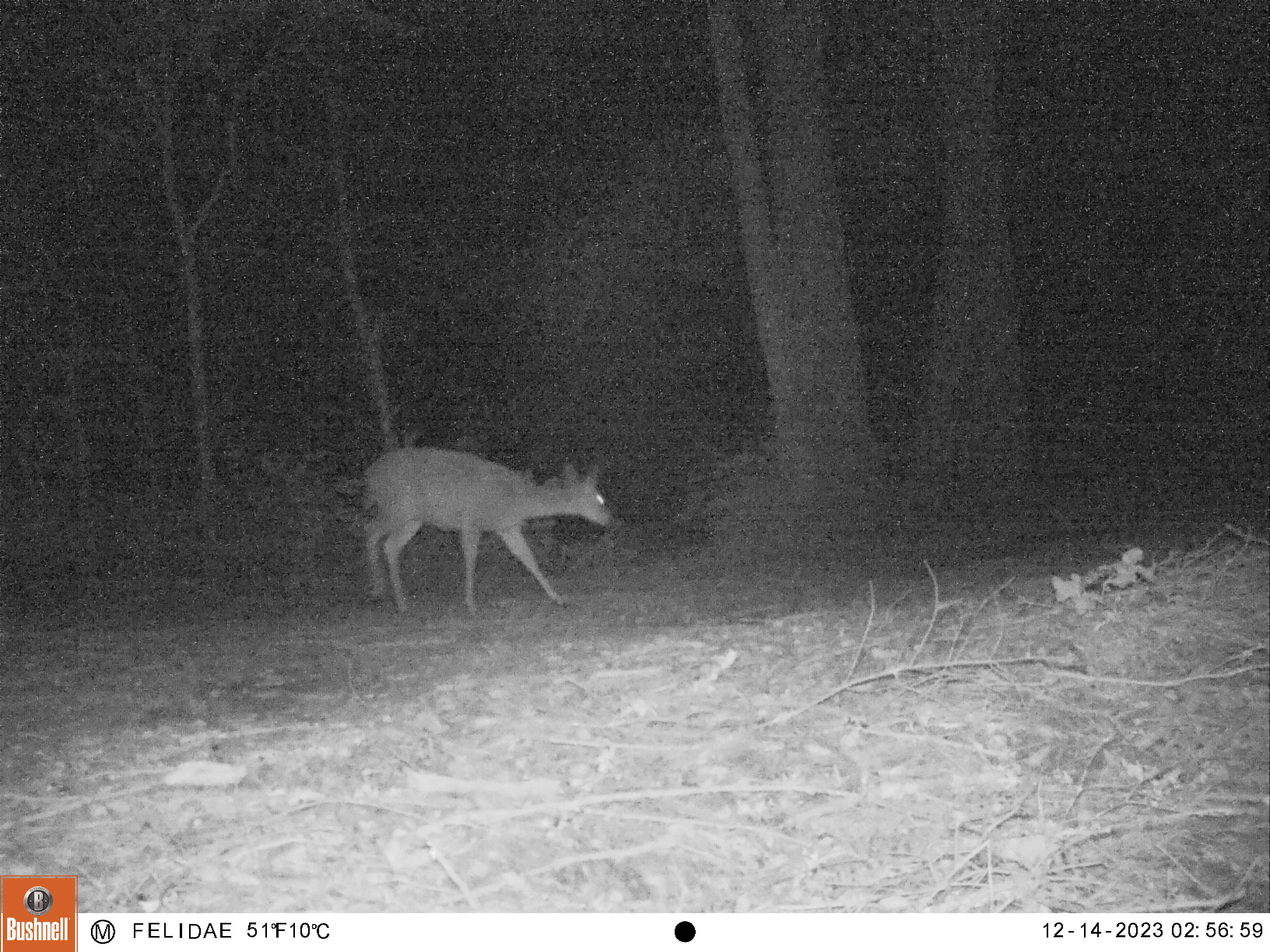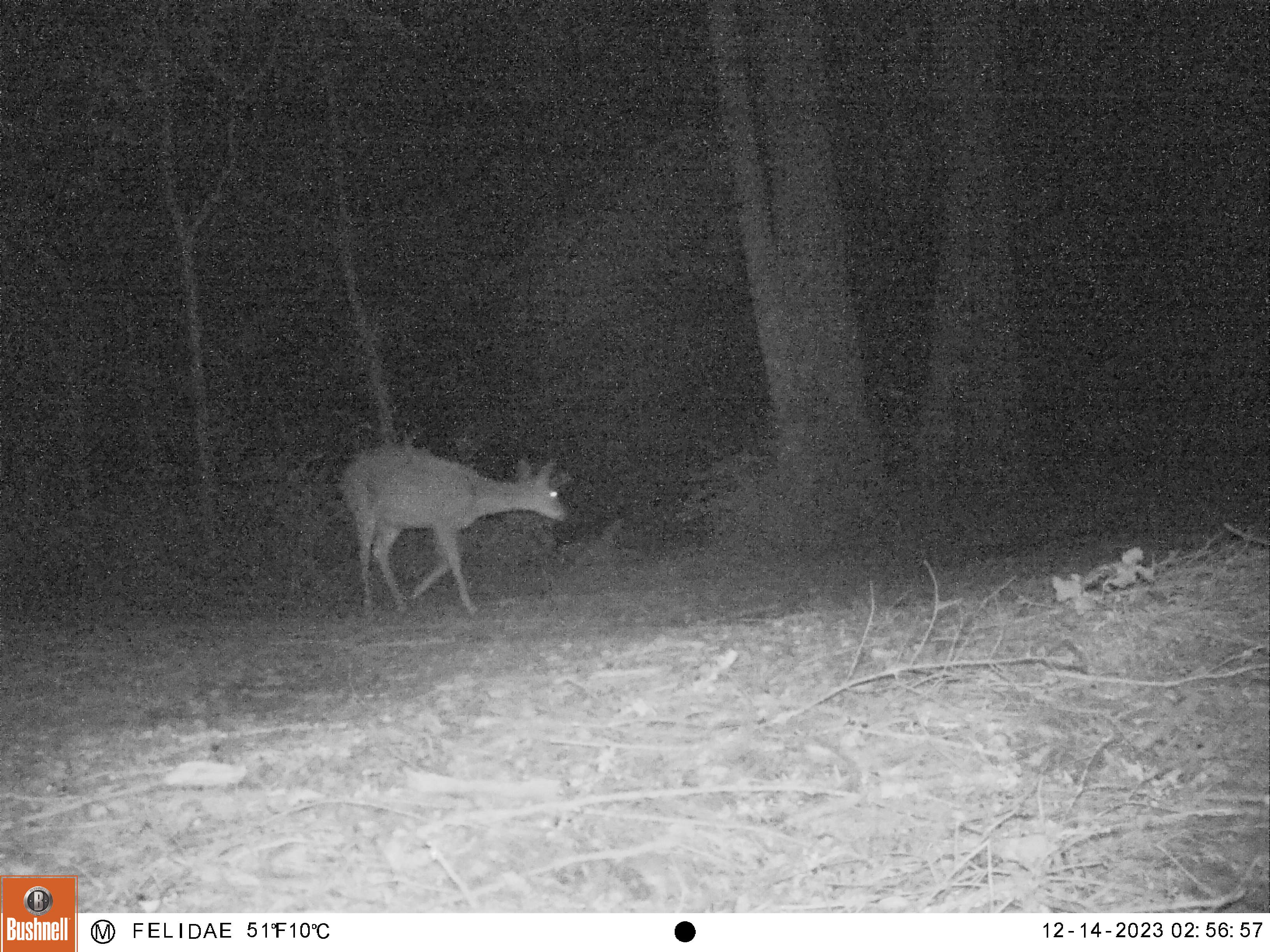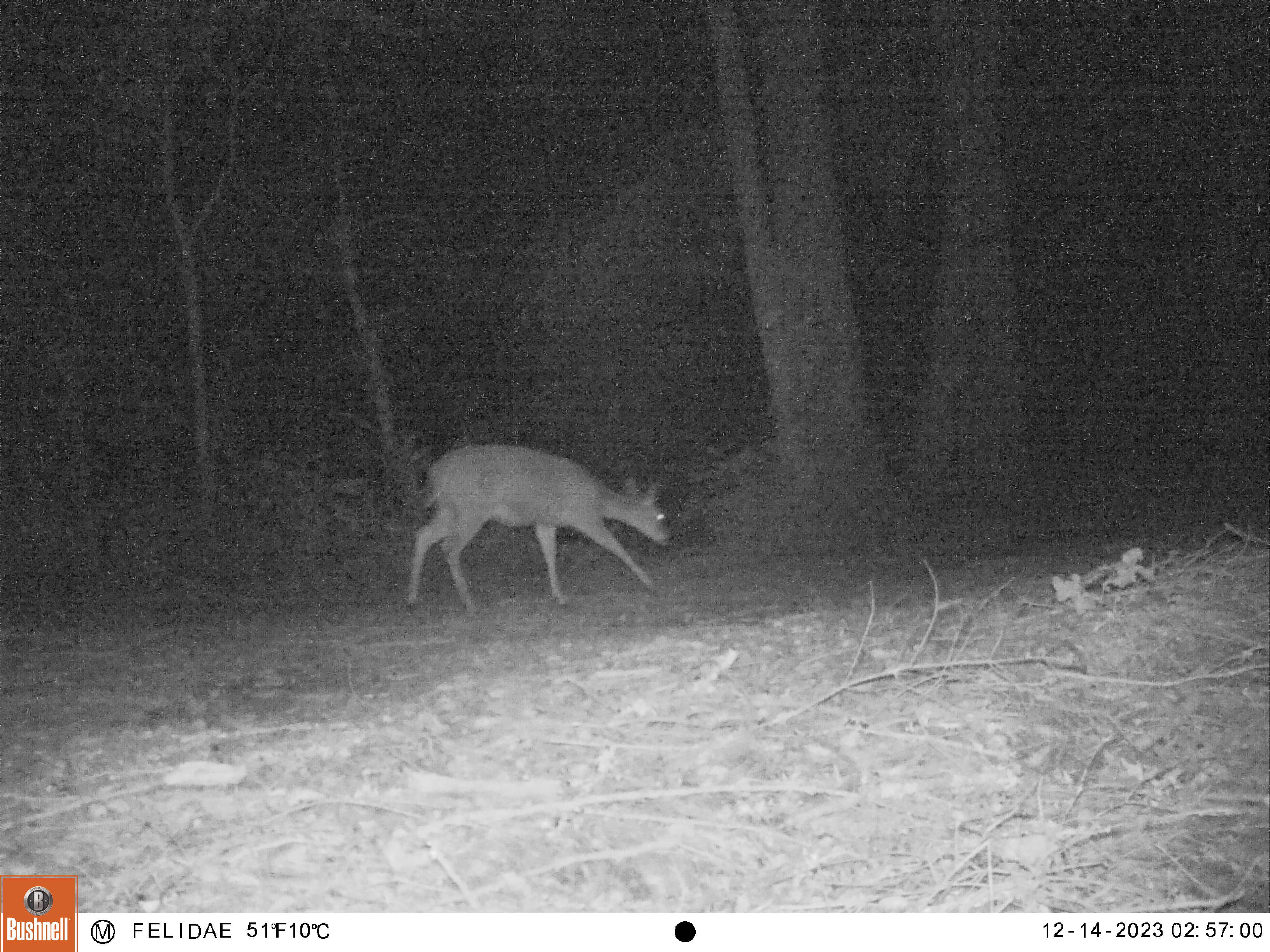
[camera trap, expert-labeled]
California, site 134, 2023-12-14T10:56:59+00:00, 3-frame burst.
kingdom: Animalia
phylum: Chordata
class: Mammalia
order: Artiodactyla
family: Cervidae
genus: Odocoileus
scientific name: Odocoileus hemionus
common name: mule deer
Mule deer (Odocoileus hemionus).